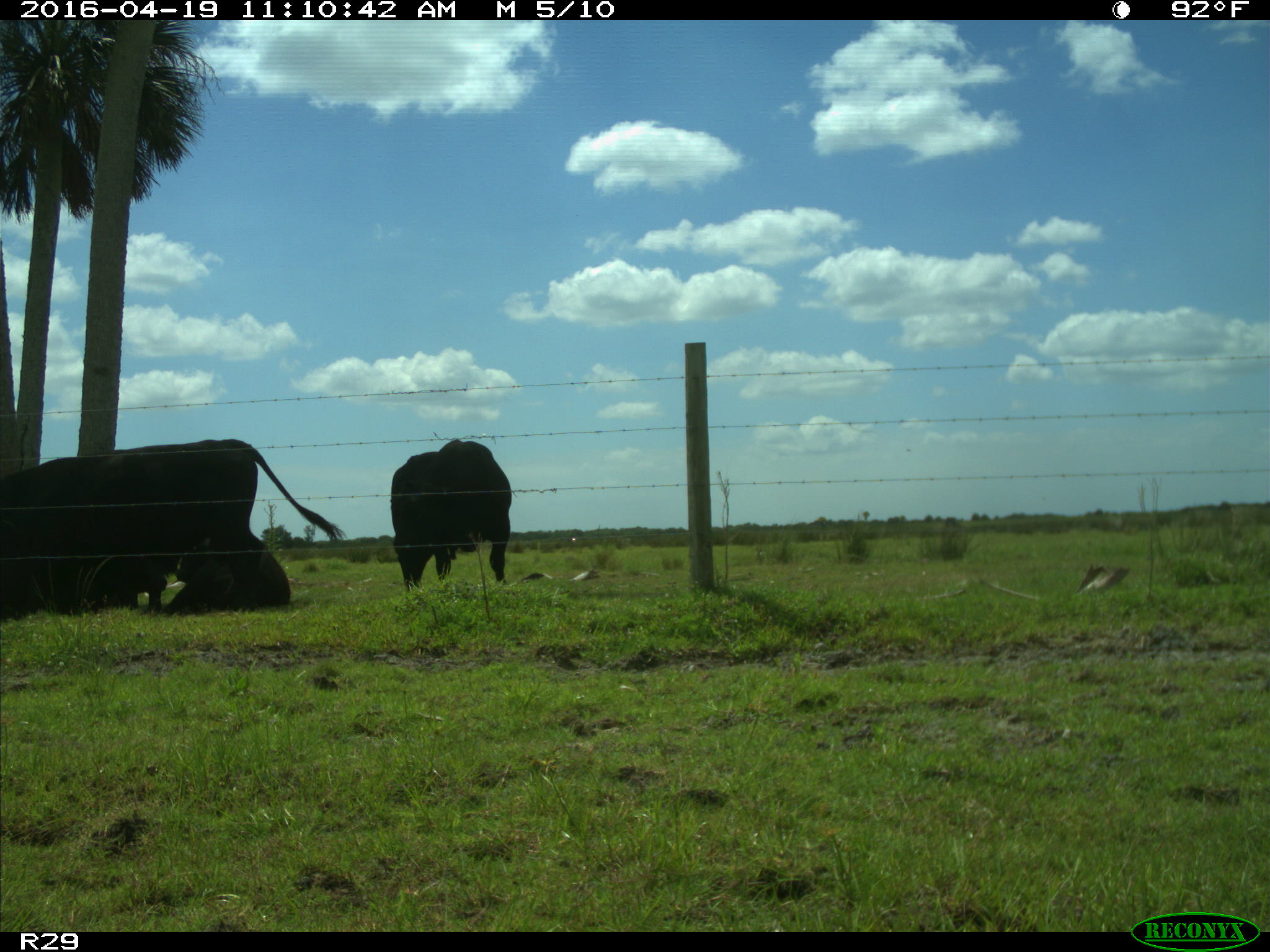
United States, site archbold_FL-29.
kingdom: Animalia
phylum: Chordata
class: Mammalia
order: Artiodactyla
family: Bovidae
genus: Bos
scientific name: Bos taurus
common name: domestic cow